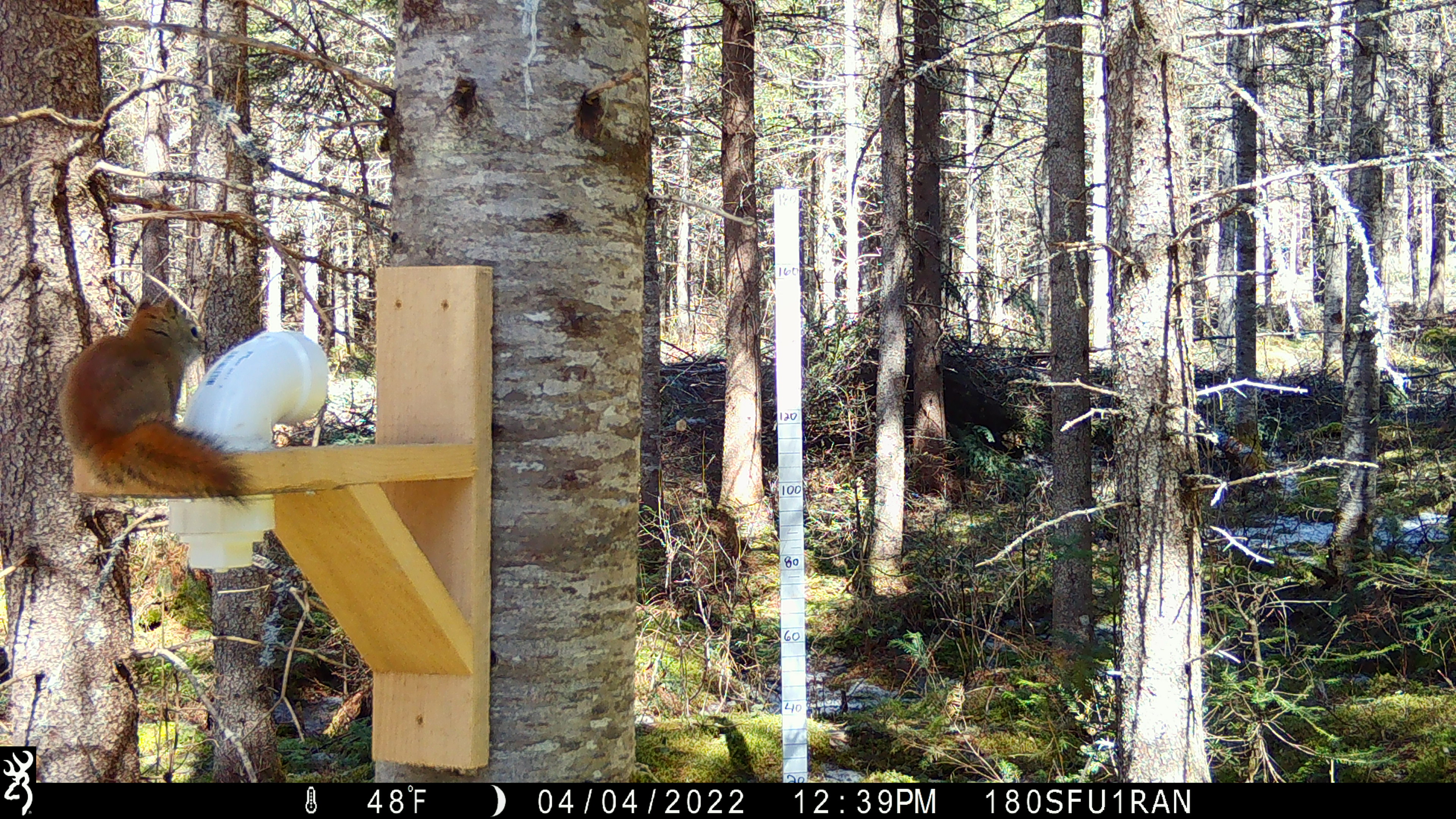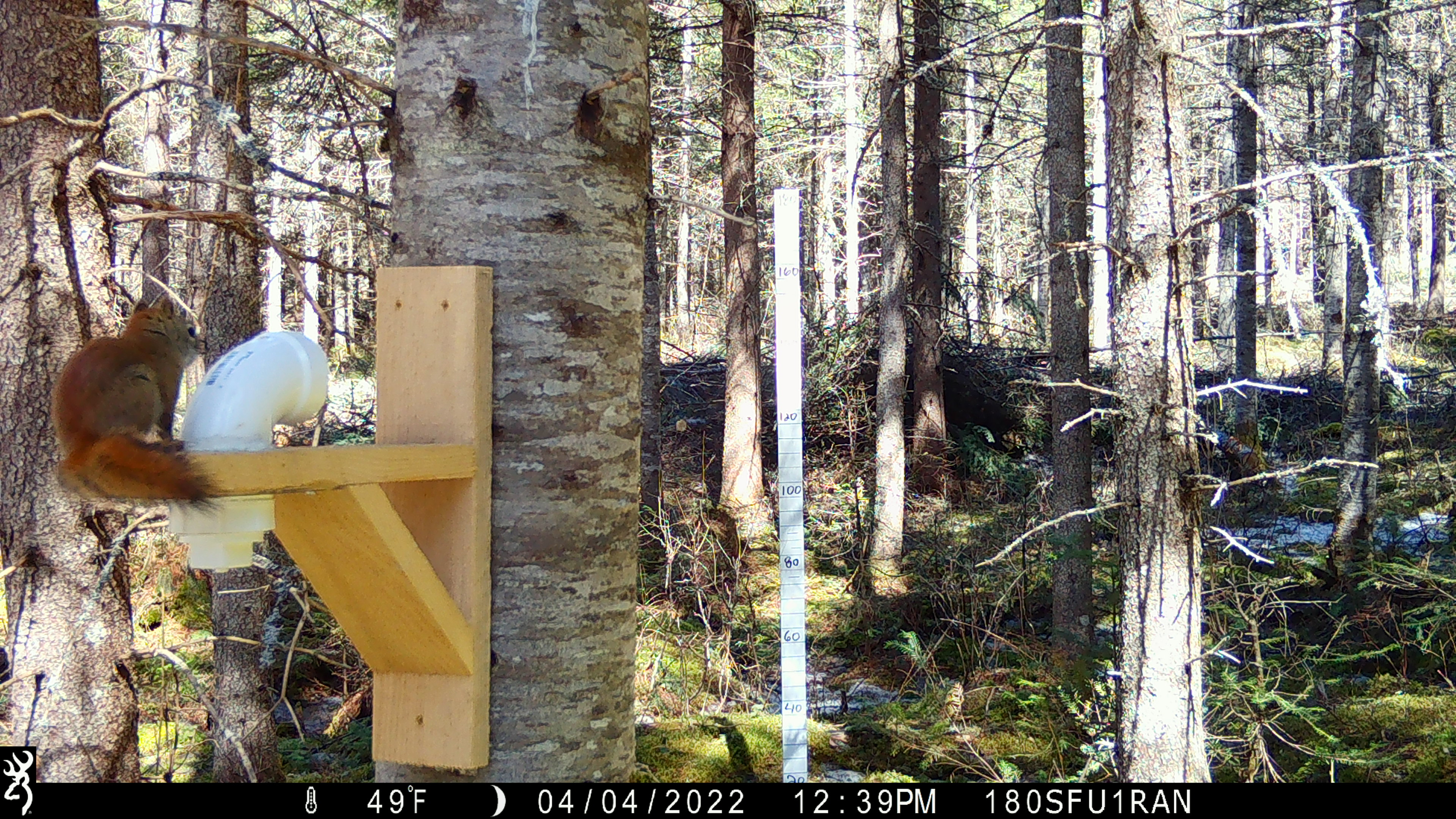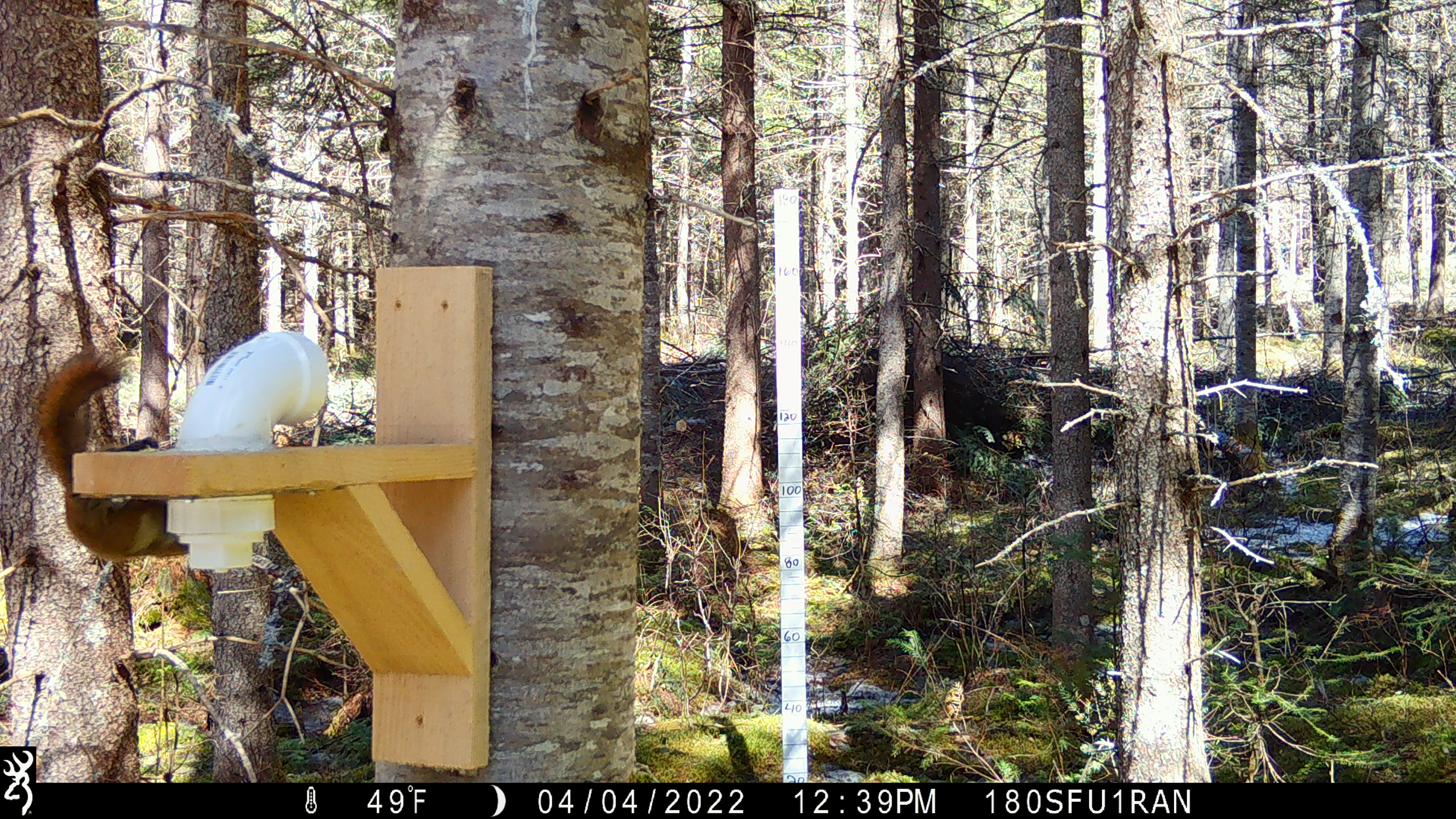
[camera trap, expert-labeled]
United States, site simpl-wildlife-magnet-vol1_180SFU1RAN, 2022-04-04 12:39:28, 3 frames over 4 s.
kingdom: Animalia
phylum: Chordata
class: Mammalia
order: Rodentia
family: Sciuridae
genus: Tamiasciurus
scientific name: Tamiasciurus hudsonicus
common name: red squirrel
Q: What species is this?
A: Red squirrel (Tamiasciurus hudsonicus).